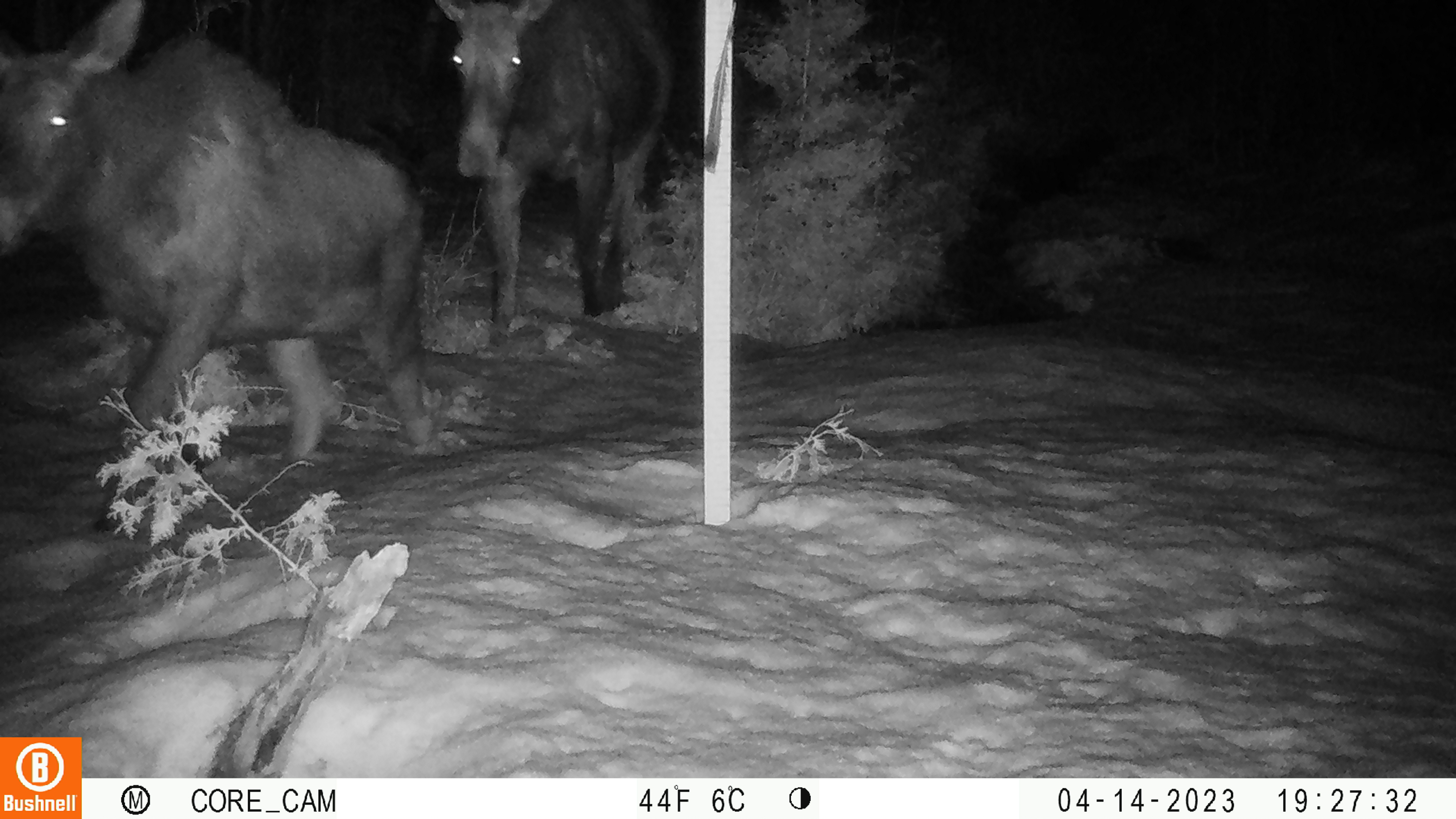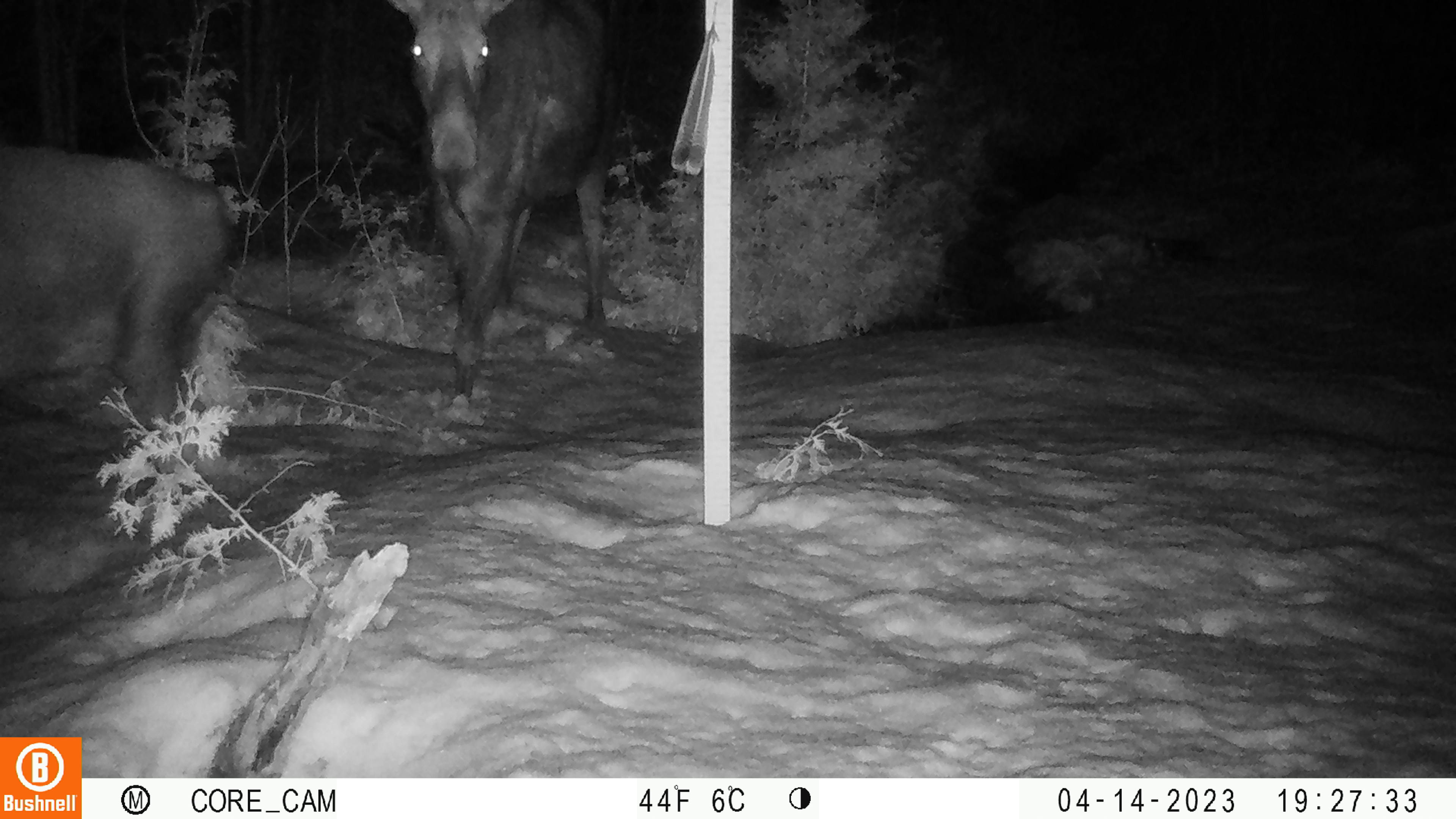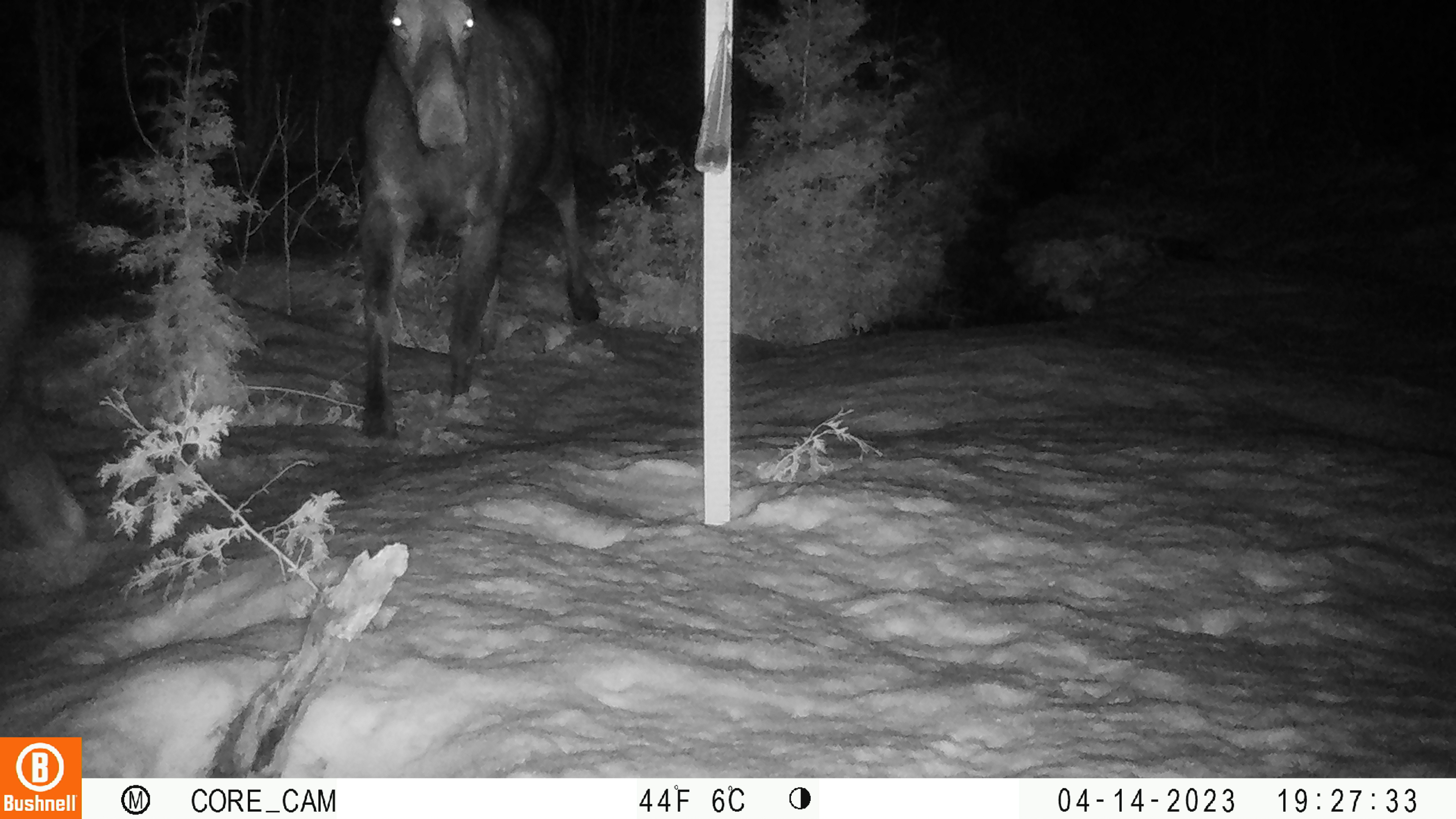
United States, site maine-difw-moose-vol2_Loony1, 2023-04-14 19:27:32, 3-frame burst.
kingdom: Animalia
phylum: Chordata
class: Mammalia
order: Artiodactyla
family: Cervidae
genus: Alces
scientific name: Alces alces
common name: moose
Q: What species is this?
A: Moose (Alces alces).